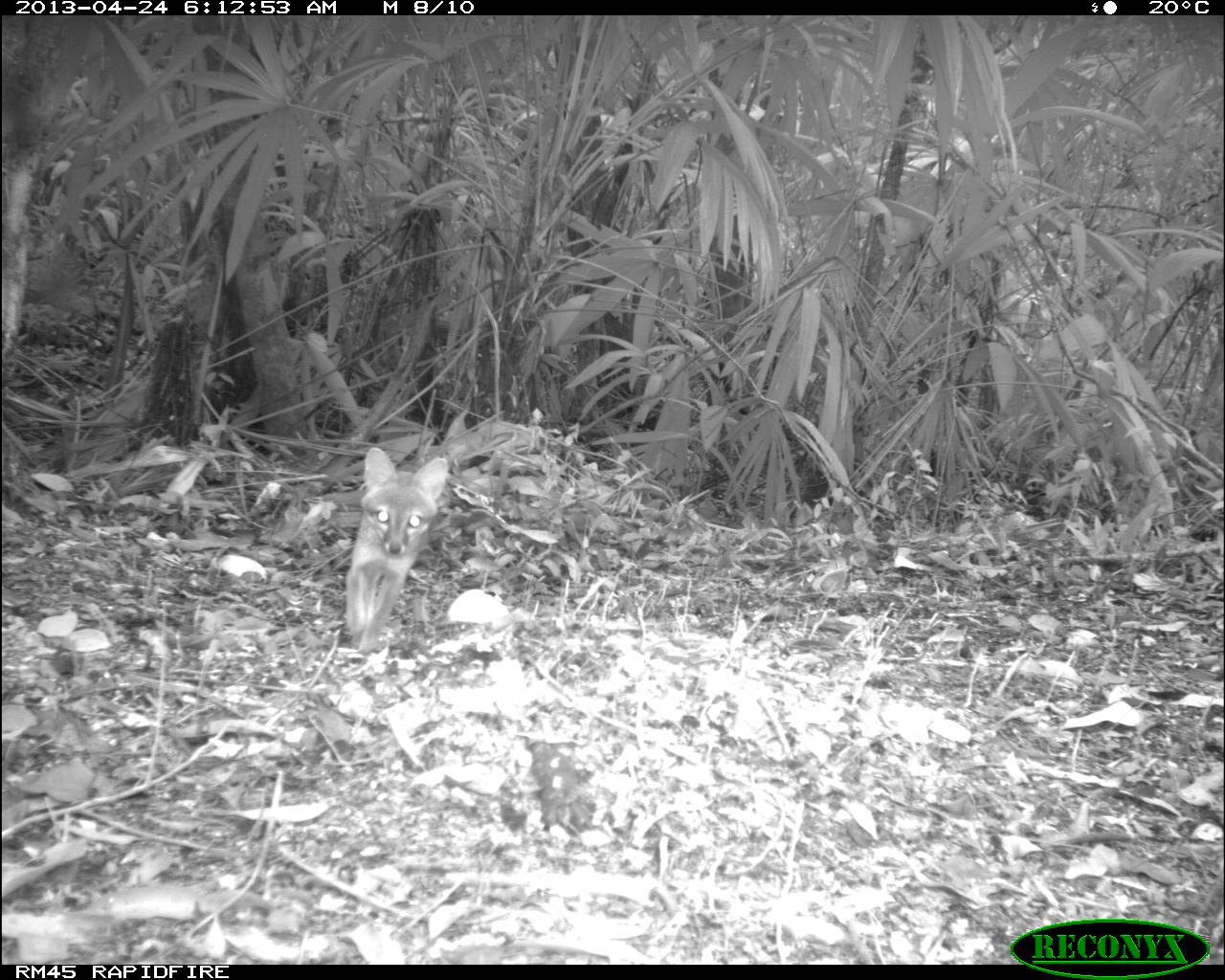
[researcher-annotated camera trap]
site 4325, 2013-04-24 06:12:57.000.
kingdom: Animalia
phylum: Chordata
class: Mammalia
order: Carnivora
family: Canidae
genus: Urocyon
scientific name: Urocyon cinereoargenteus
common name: gray fox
Urocyon cinereoargenteus (gray fox), count 1.